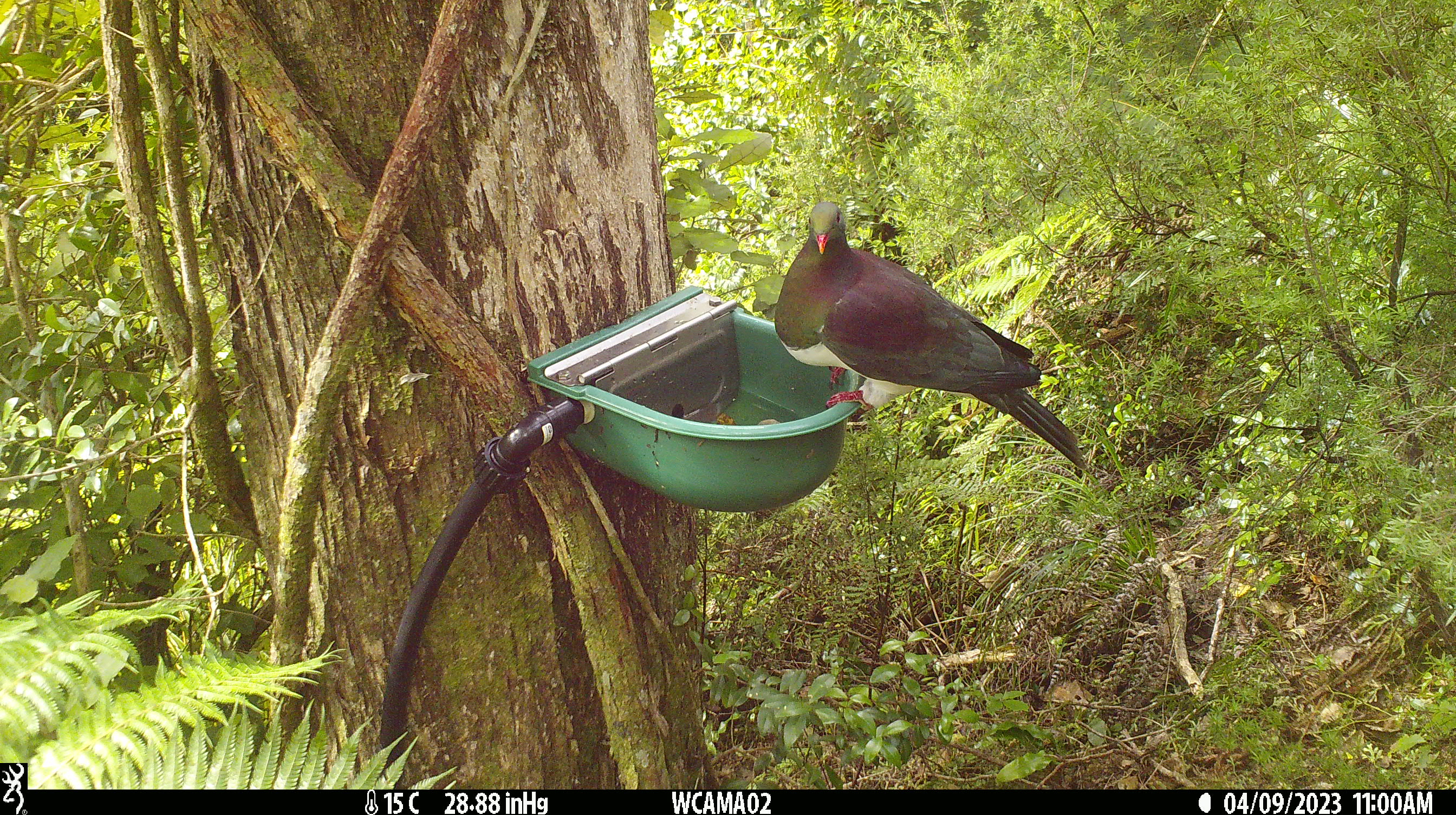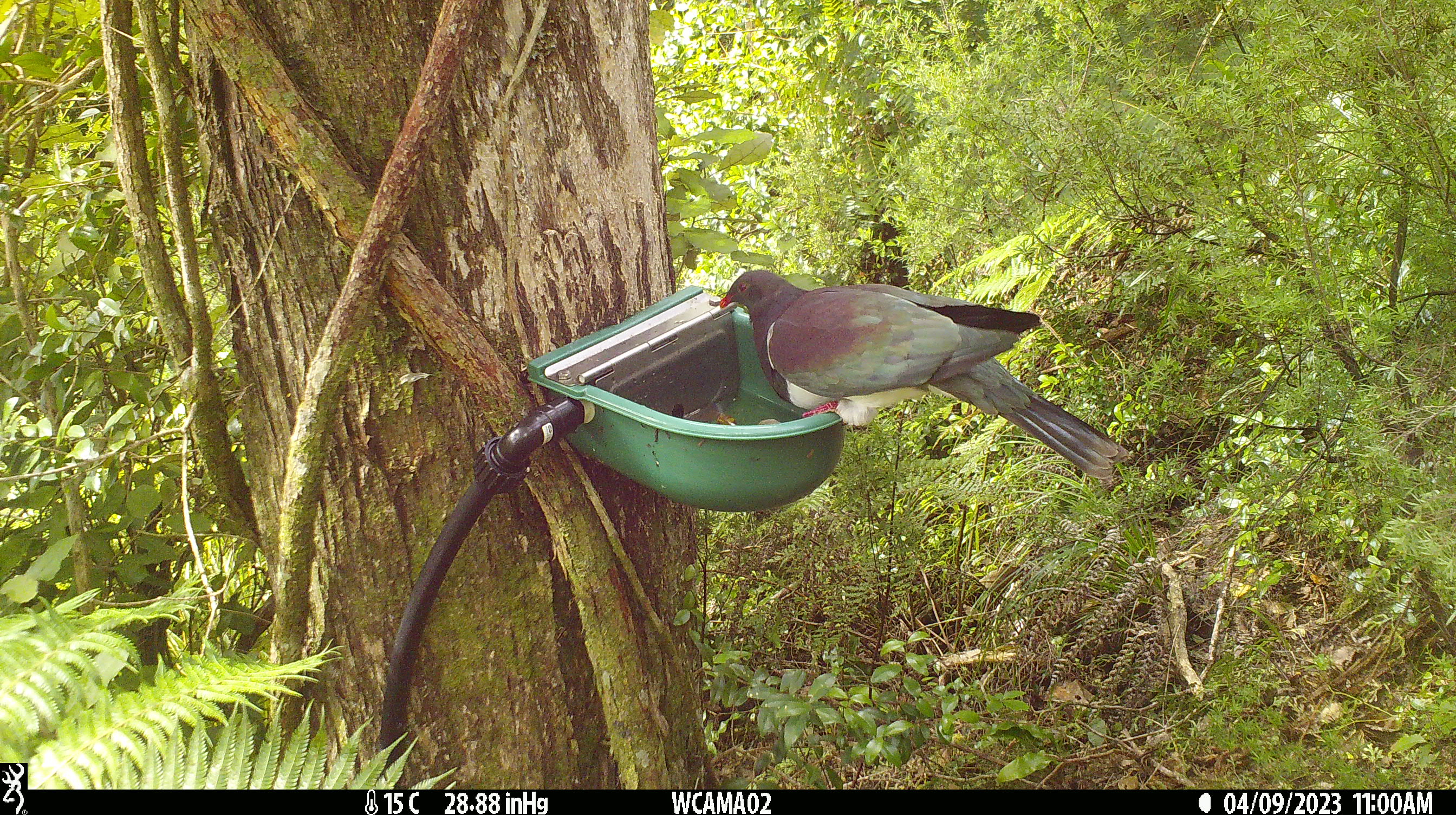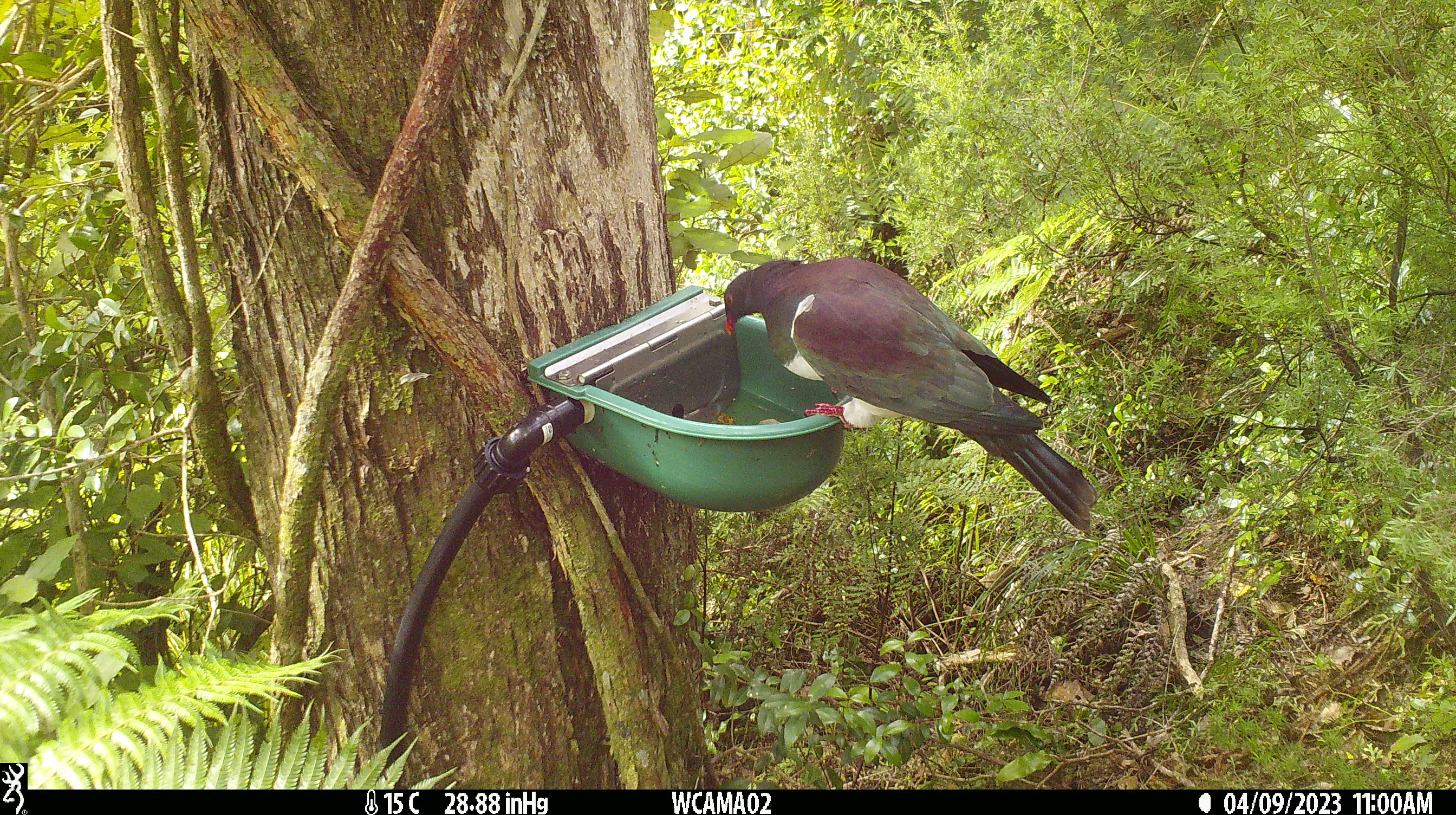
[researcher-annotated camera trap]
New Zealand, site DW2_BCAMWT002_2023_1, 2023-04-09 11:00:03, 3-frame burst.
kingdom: Animalia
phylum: Chordata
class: Aves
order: Columbiformes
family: Columbidae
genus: Hemiphaga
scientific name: Hemiphaga novaeseelandiae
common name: new zealand pigeon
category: kereru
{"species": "kereru (new zealand pigeon) (Hemiphaga novaeseelandiae)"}